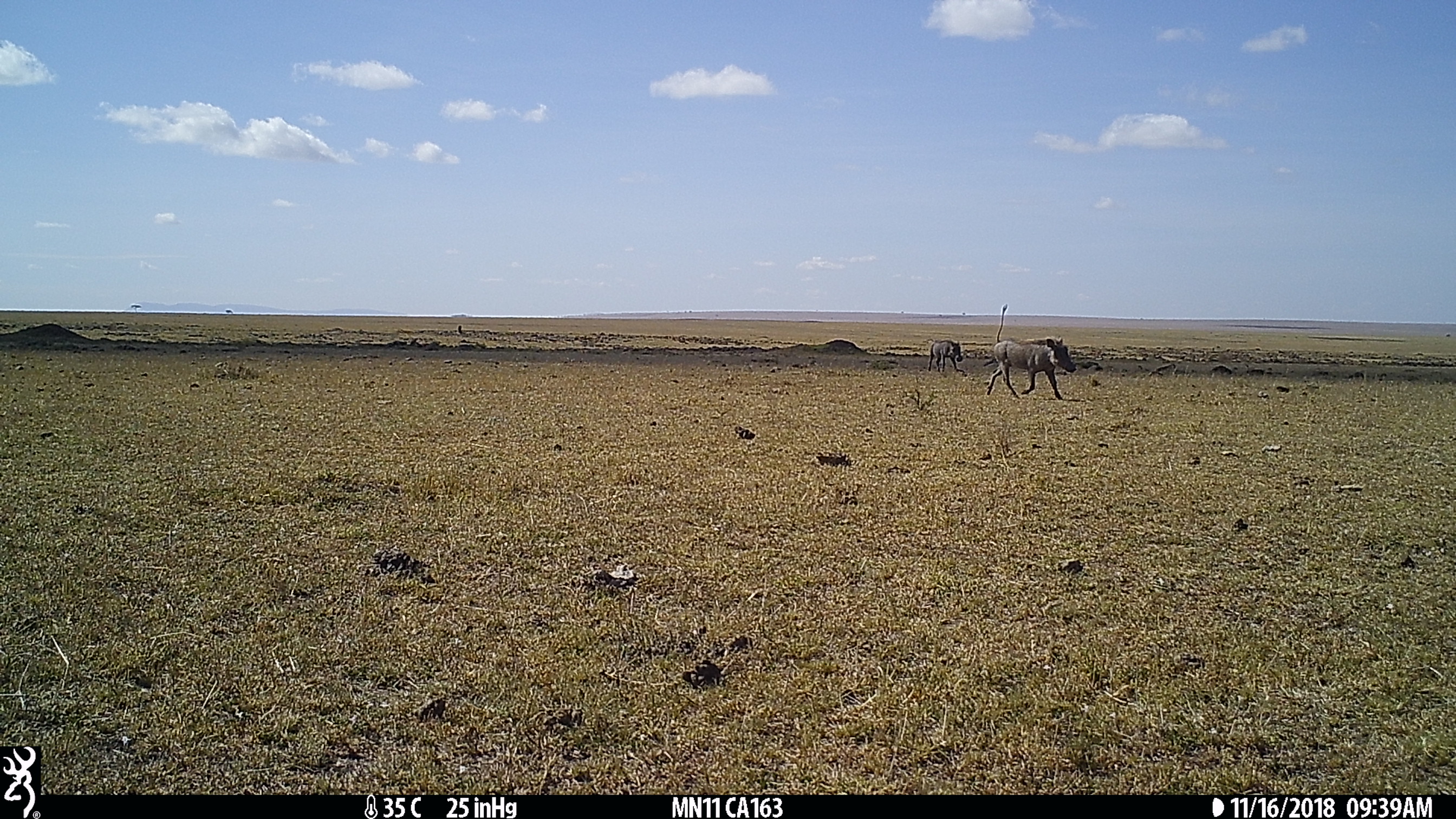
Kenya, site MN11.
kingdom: Animalia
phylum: Chordata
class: Mammalia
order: Artiodactyla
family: Suidae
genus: Phacochoerus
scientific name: Phacochoerus africanus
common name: common warthog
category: warthog